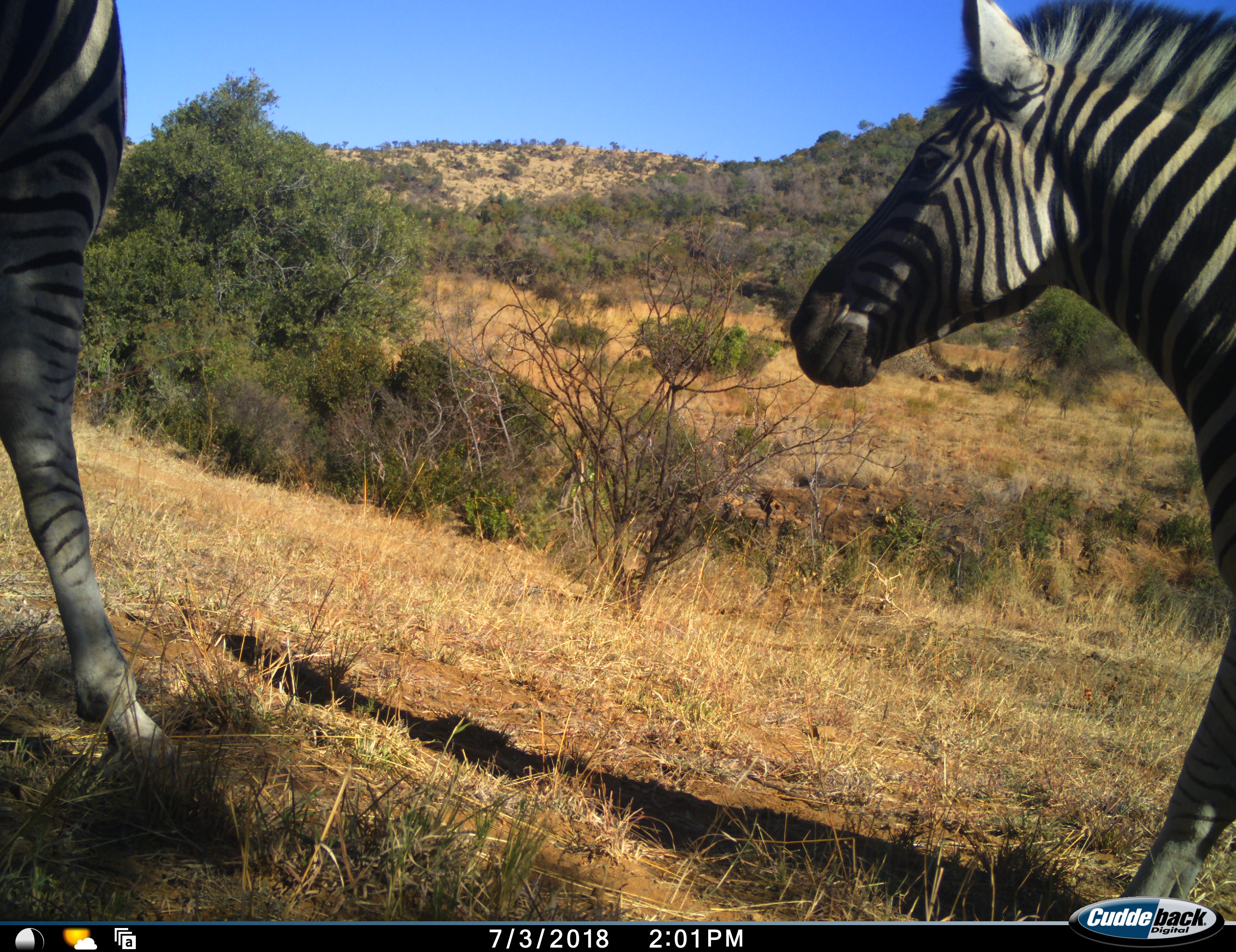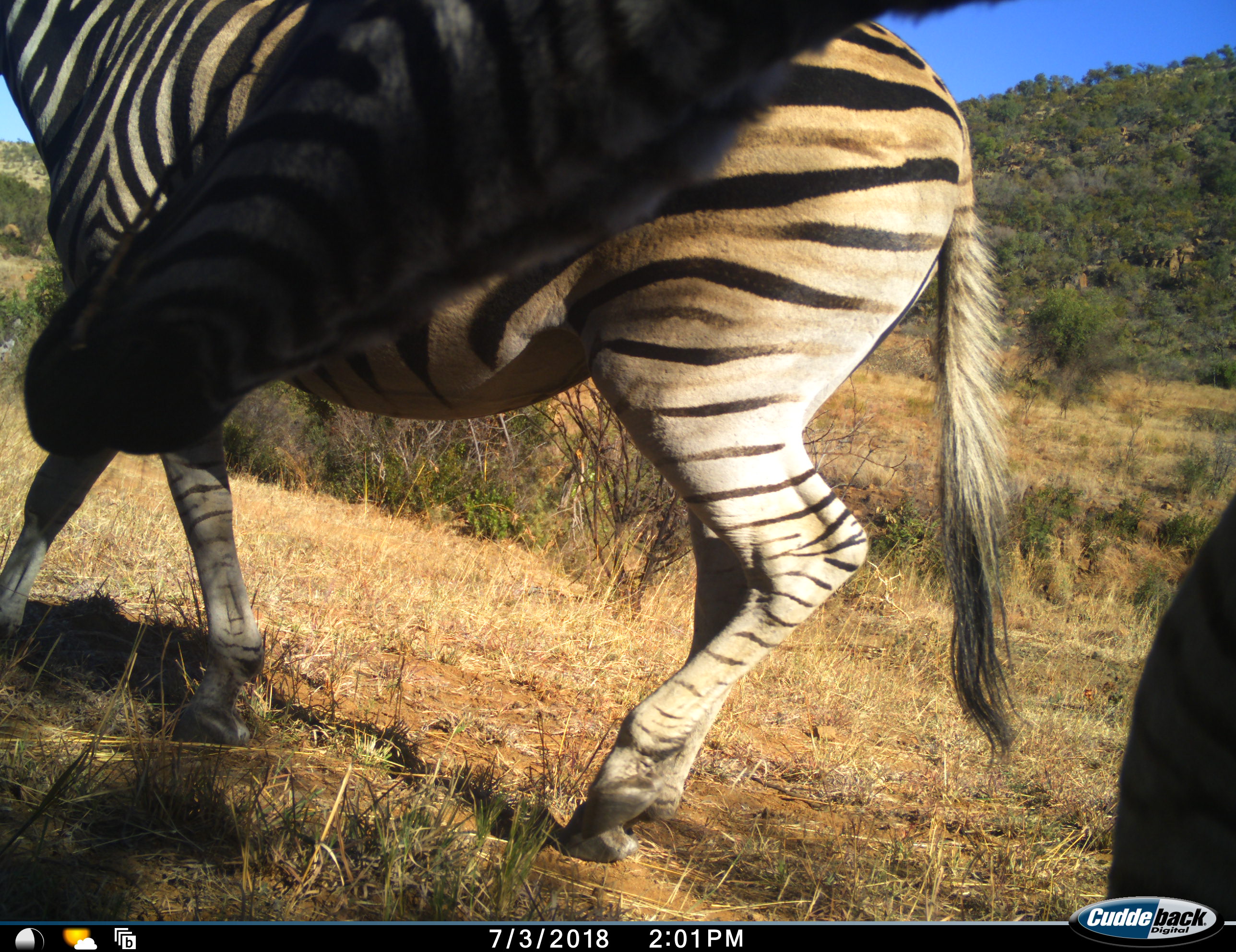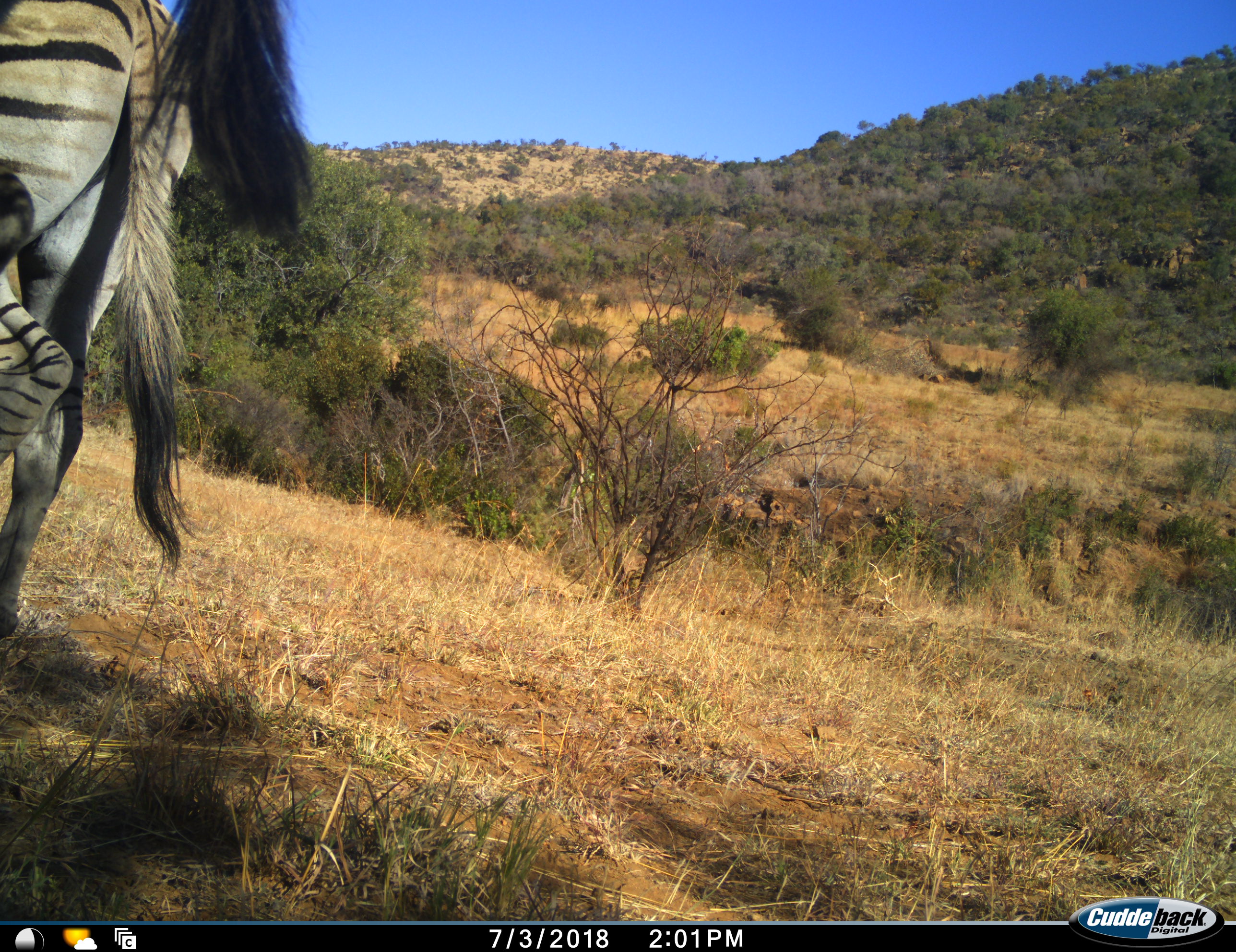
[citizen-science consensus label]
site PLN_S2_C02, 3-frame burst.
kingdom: Animalia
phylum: Chordata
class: Mammalia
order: Perissodactyla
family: Equidae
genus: Equus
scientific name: Equus quagga burchellii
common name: burchell's zebra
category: zebraburchells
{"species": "zebraburchells (burchell's zebra) (Equus quagga burchellii)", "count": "3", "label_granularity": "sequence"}